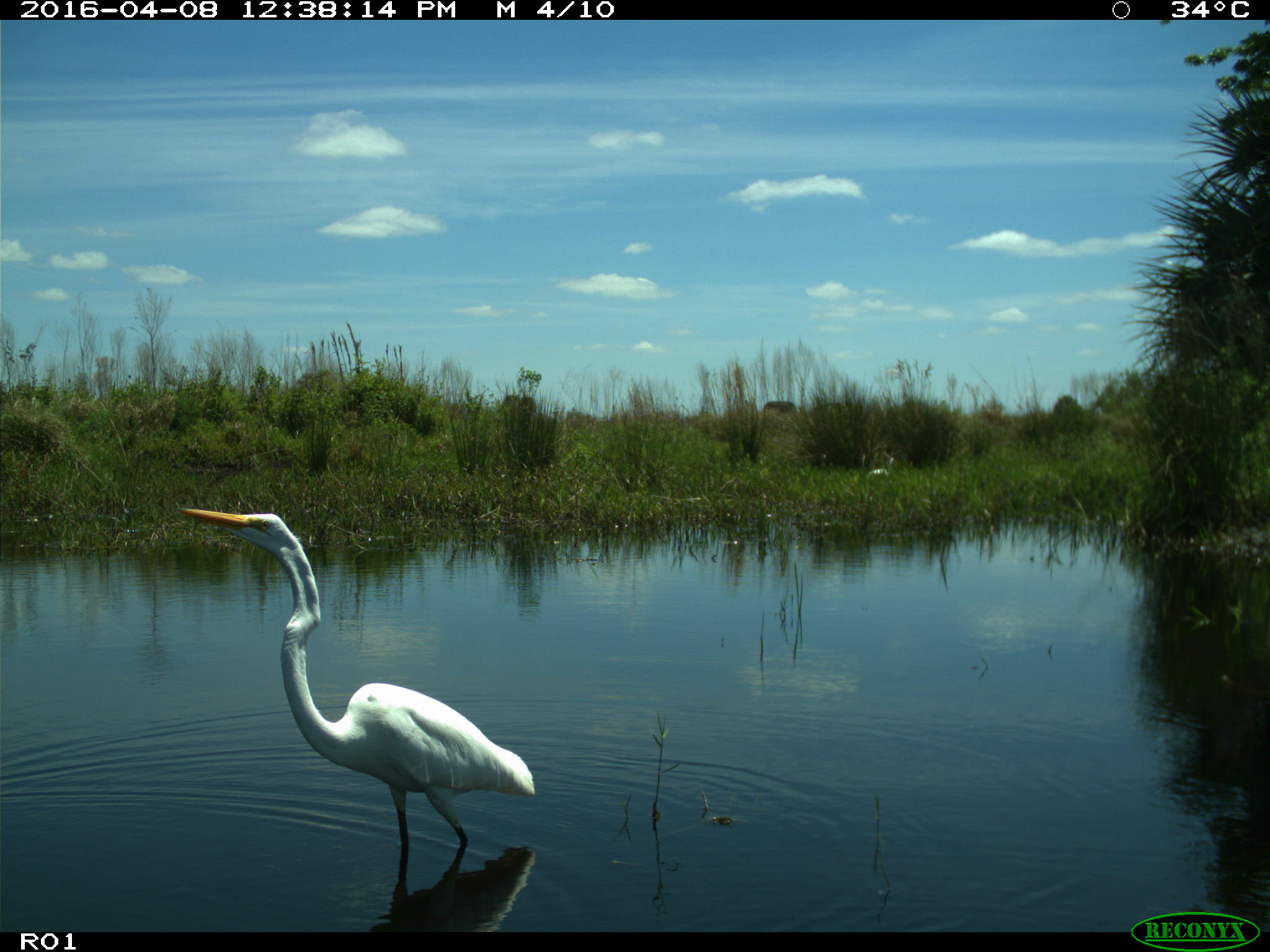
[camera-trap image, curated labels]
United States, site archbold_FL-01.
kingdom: Animalia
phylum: Chordata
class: Aves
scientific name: Aves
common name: birds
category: unidentified bird